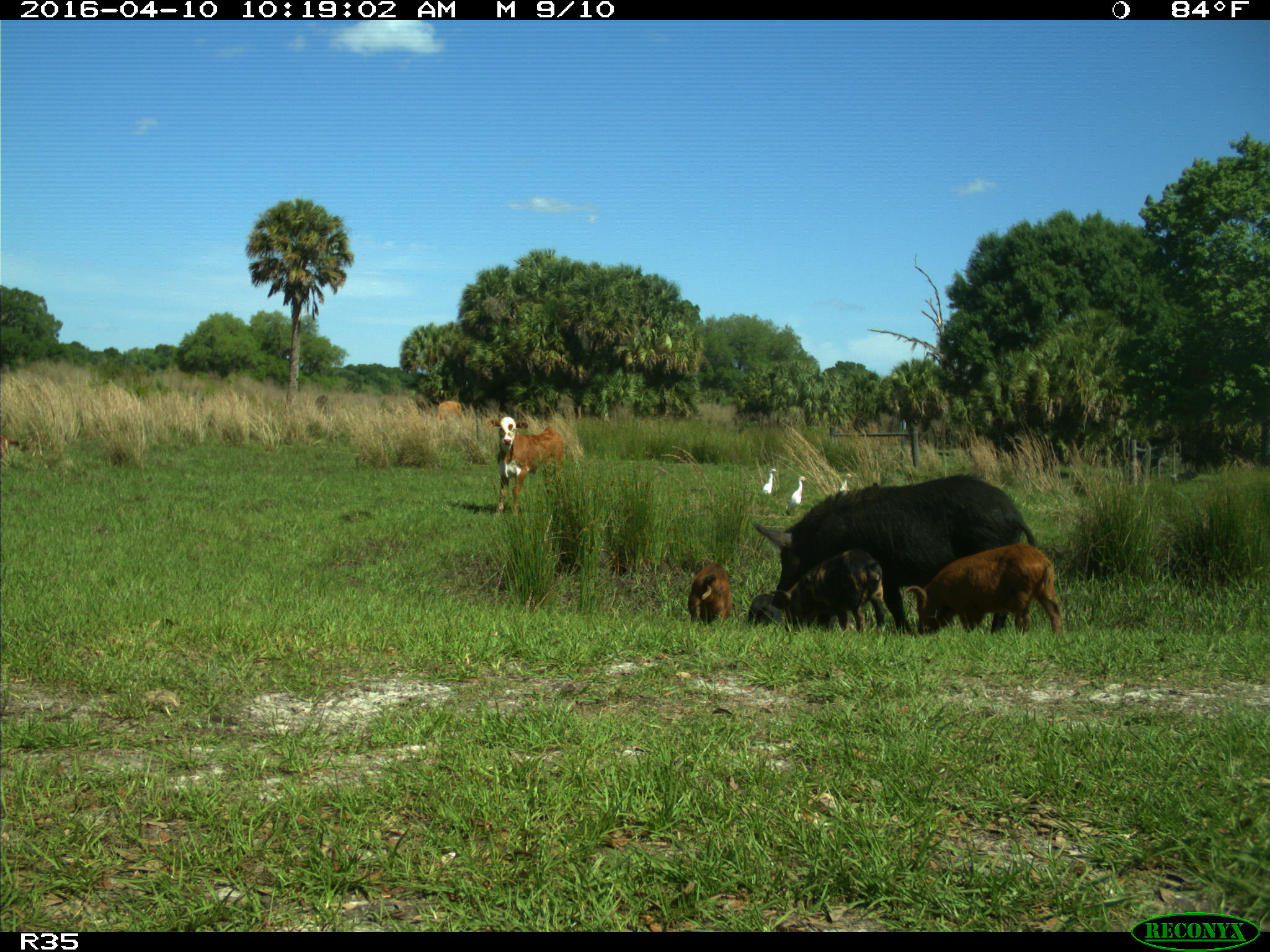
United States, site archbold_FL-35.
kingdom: Animalia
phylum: Chordata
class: Mammalia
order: Artiodactyla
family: Suidae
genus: Sus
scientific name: Sus scrofa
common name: wild boar